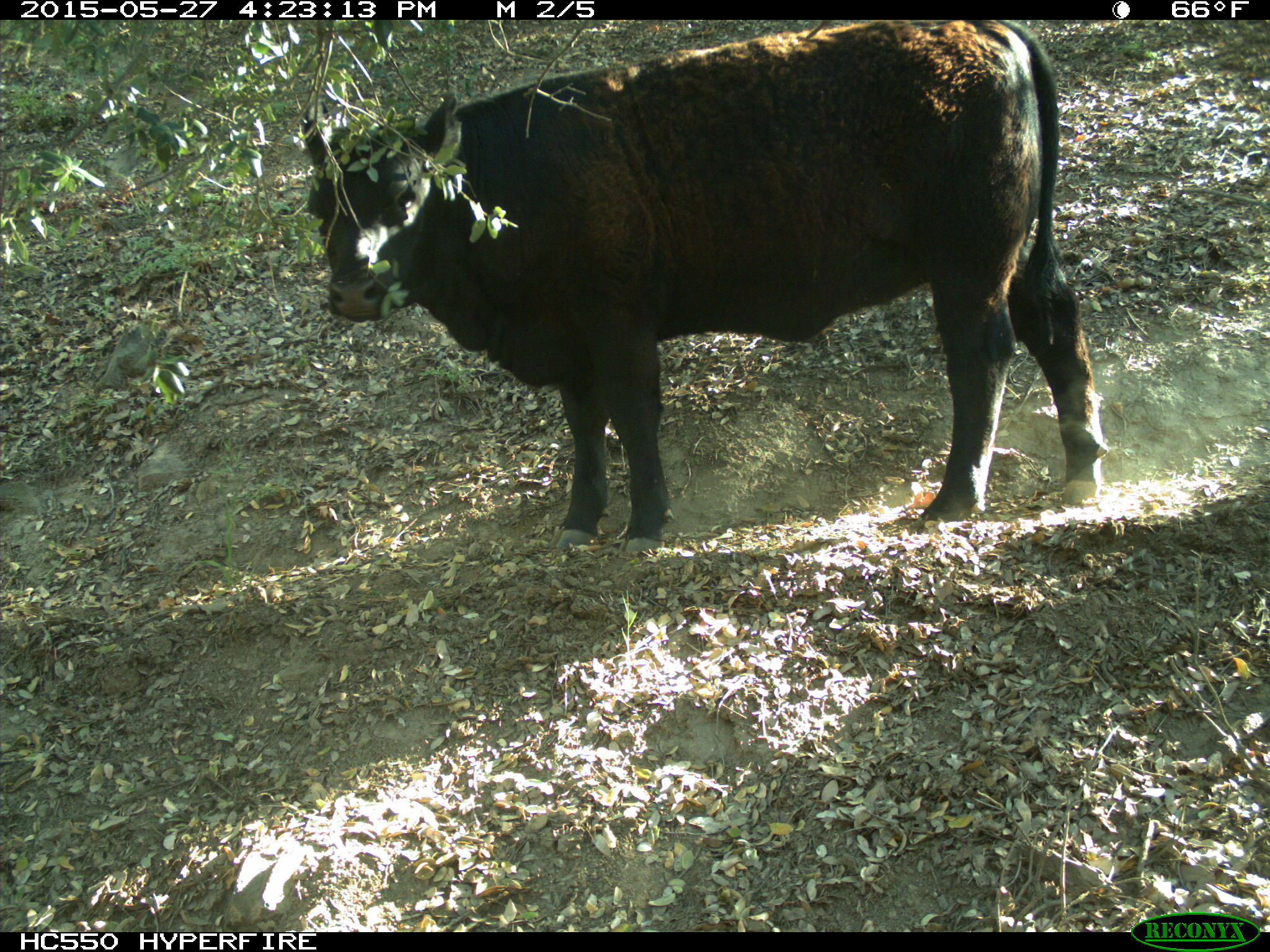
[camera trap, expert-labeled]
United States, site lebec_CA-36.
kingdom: Animalia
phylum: Chordata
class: Mammalia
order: Artiodactyla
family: Bovidae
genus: Bos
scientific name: Bos taurus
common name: domestic cow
Bos taurus (domestic cow).